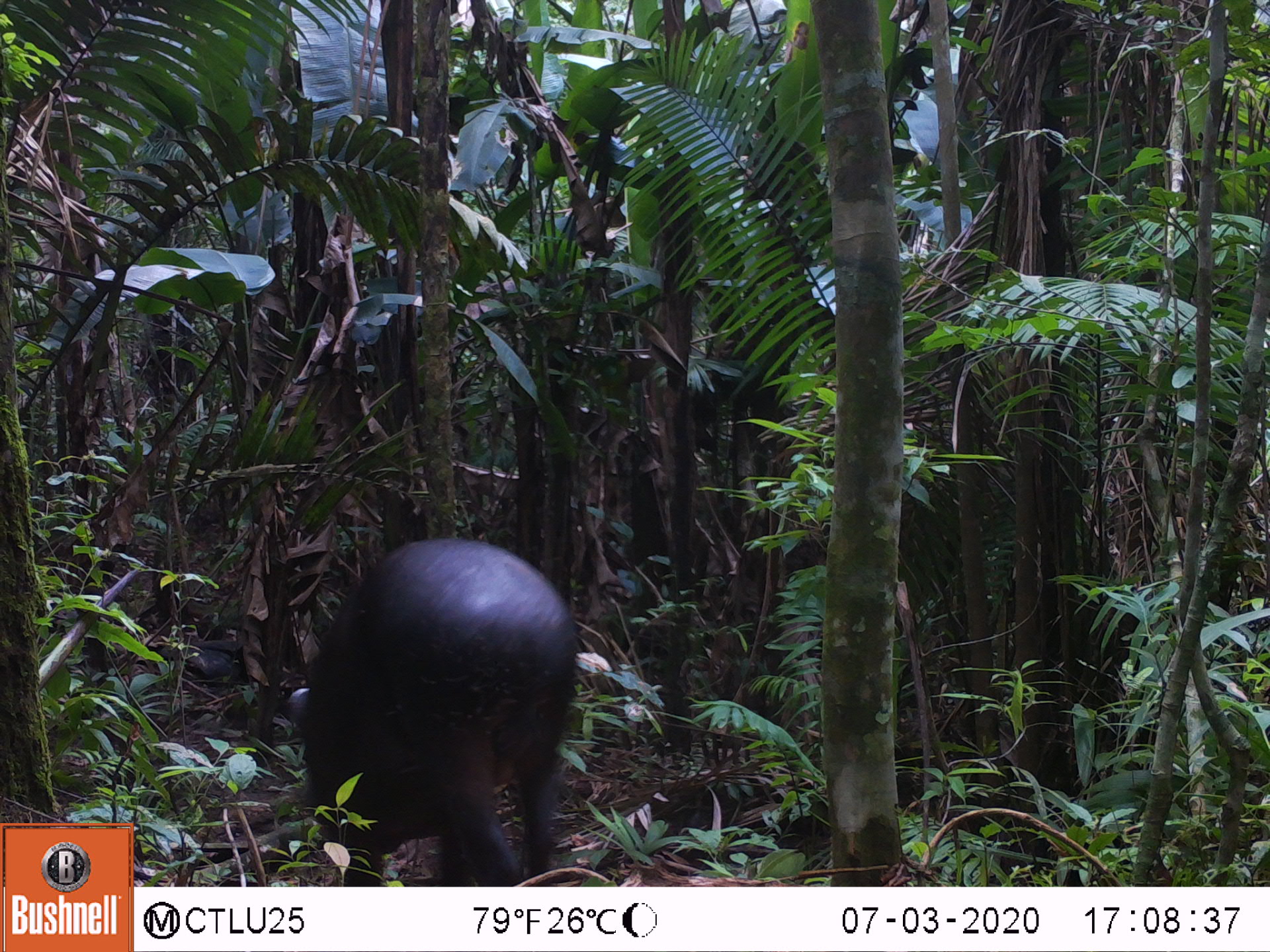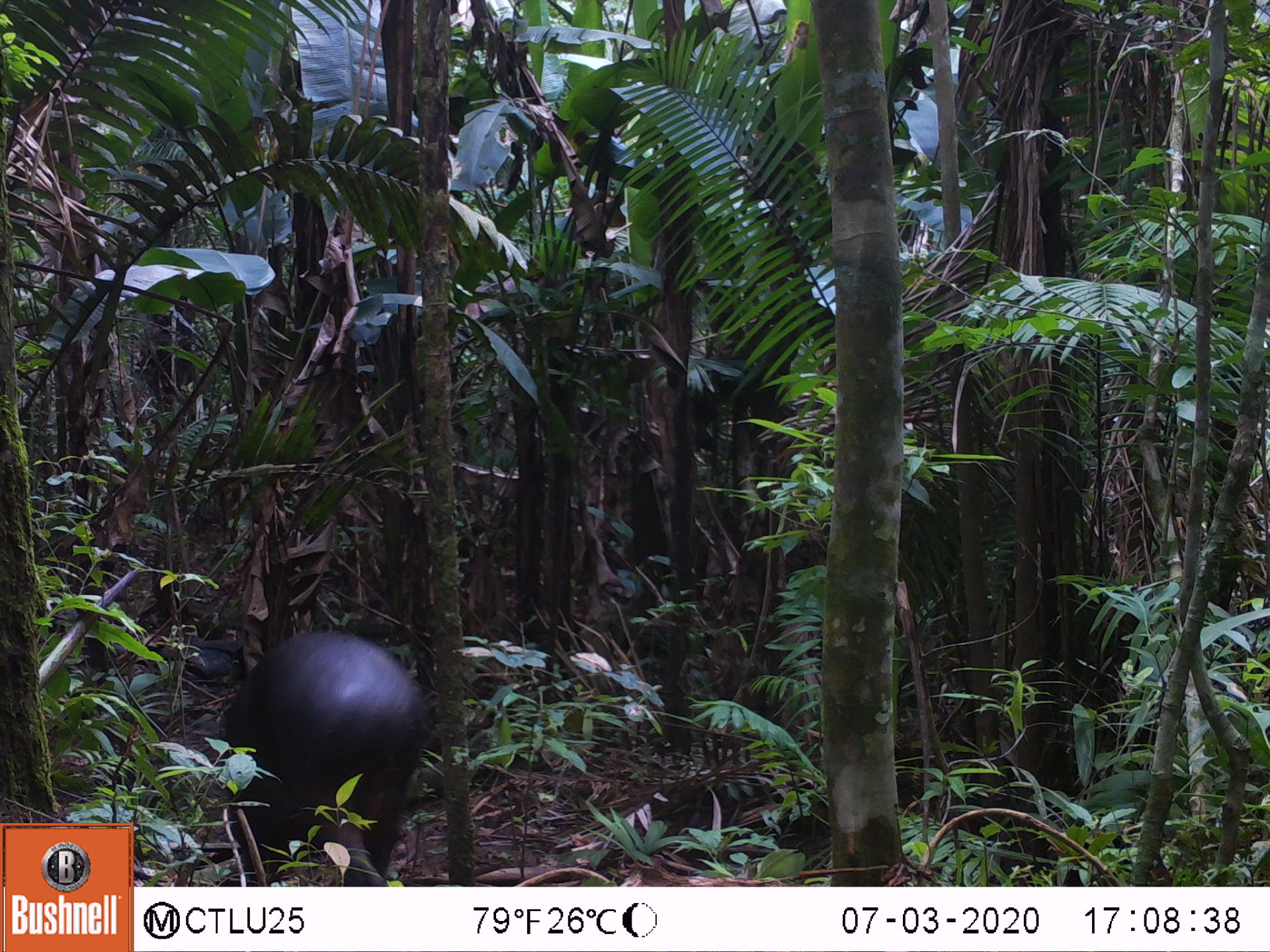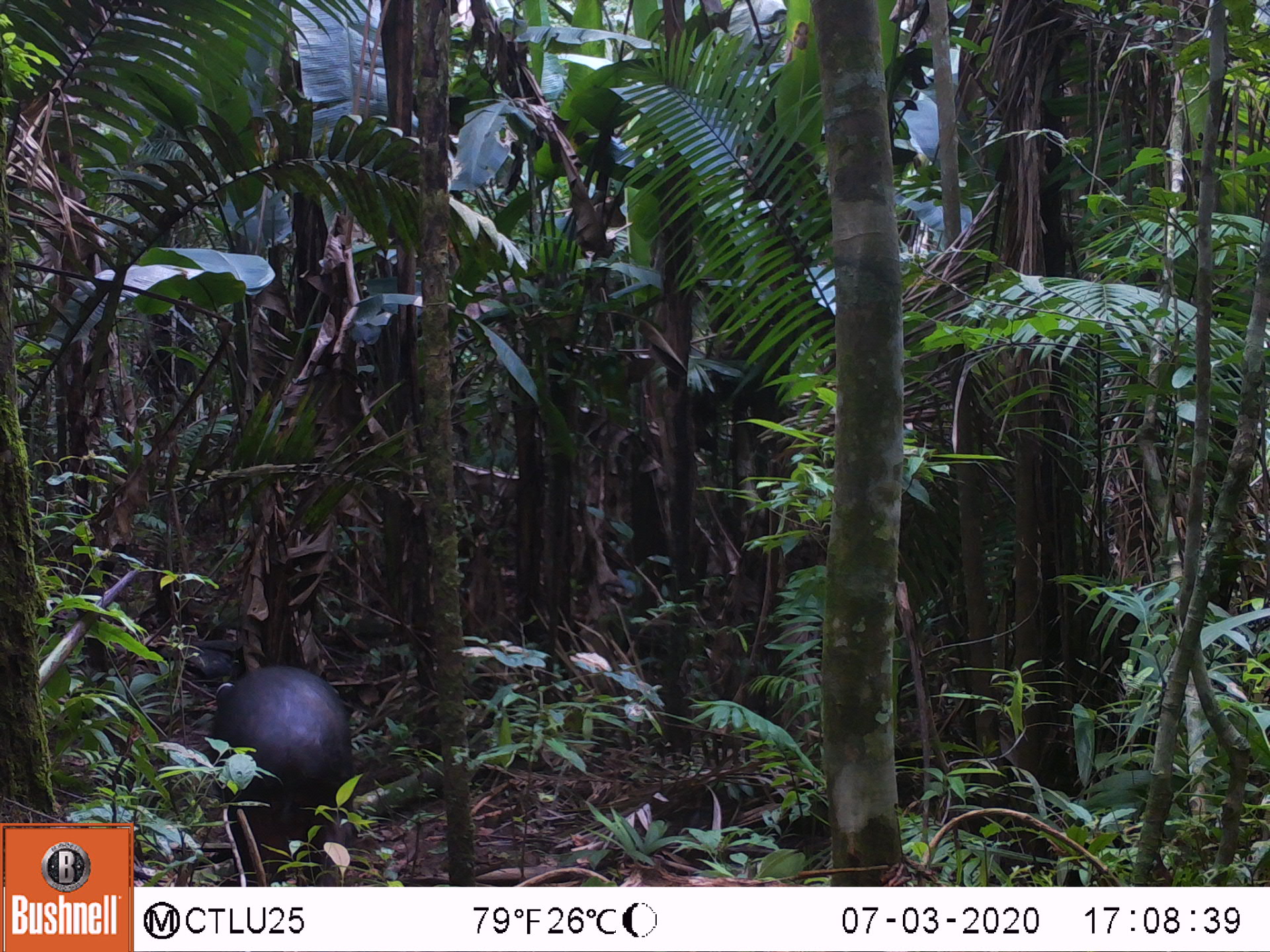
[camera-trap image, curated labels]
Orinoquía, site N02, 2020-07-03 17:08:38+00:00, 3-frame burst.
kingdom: Animalia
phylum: Chordata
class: Mammalia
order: Perissodactyla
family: Tapiridae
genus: Tapirus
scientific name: Tapirus terrestris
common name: lowland tapir